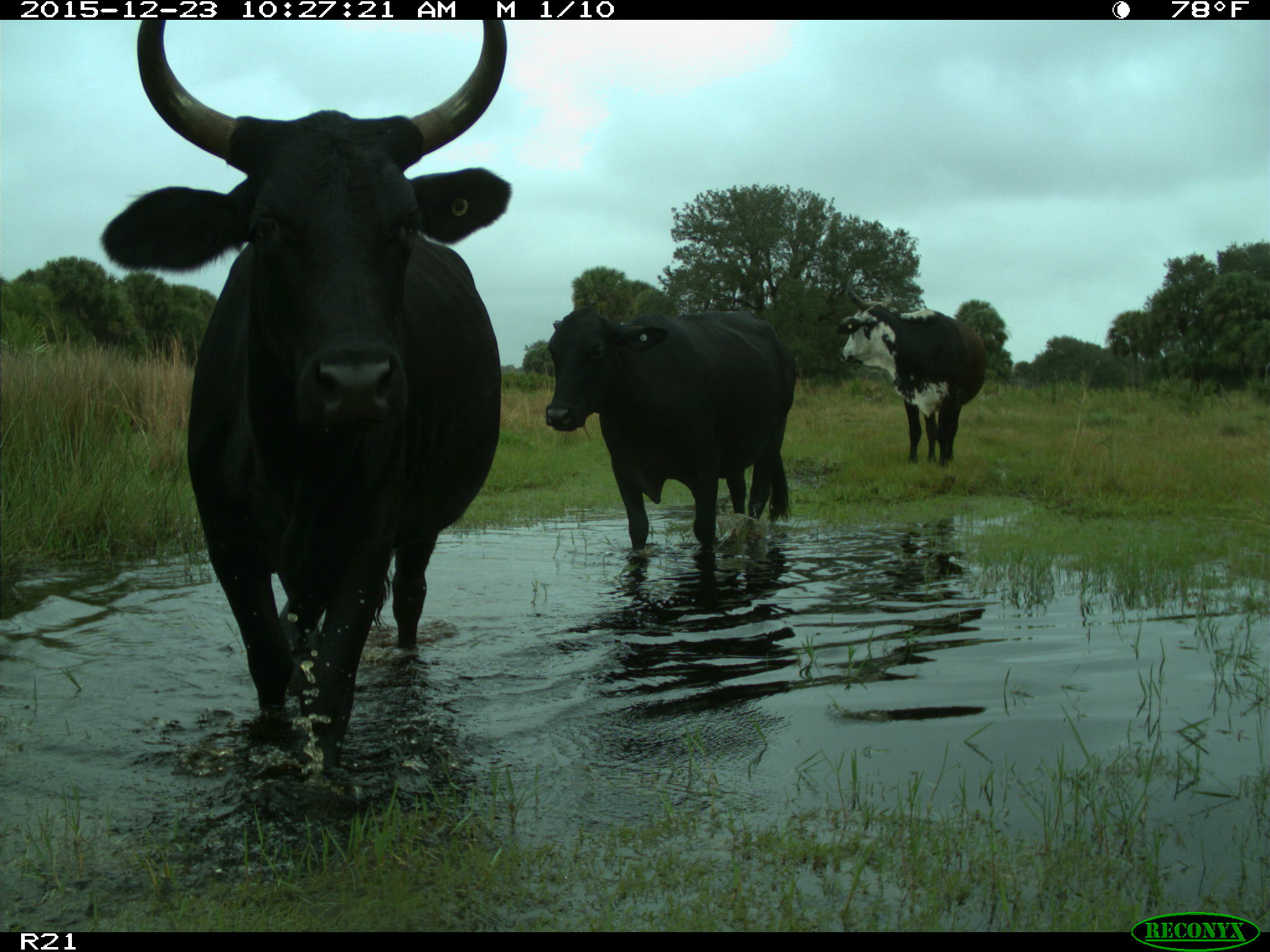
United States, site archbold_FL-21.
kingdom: Animalia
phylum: Chordata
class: Mammalia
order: Artiodactyla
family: Bovidae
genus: Bos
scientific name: Bos taurus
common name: domestic cow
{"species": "Bos taurus (domestic cow)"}